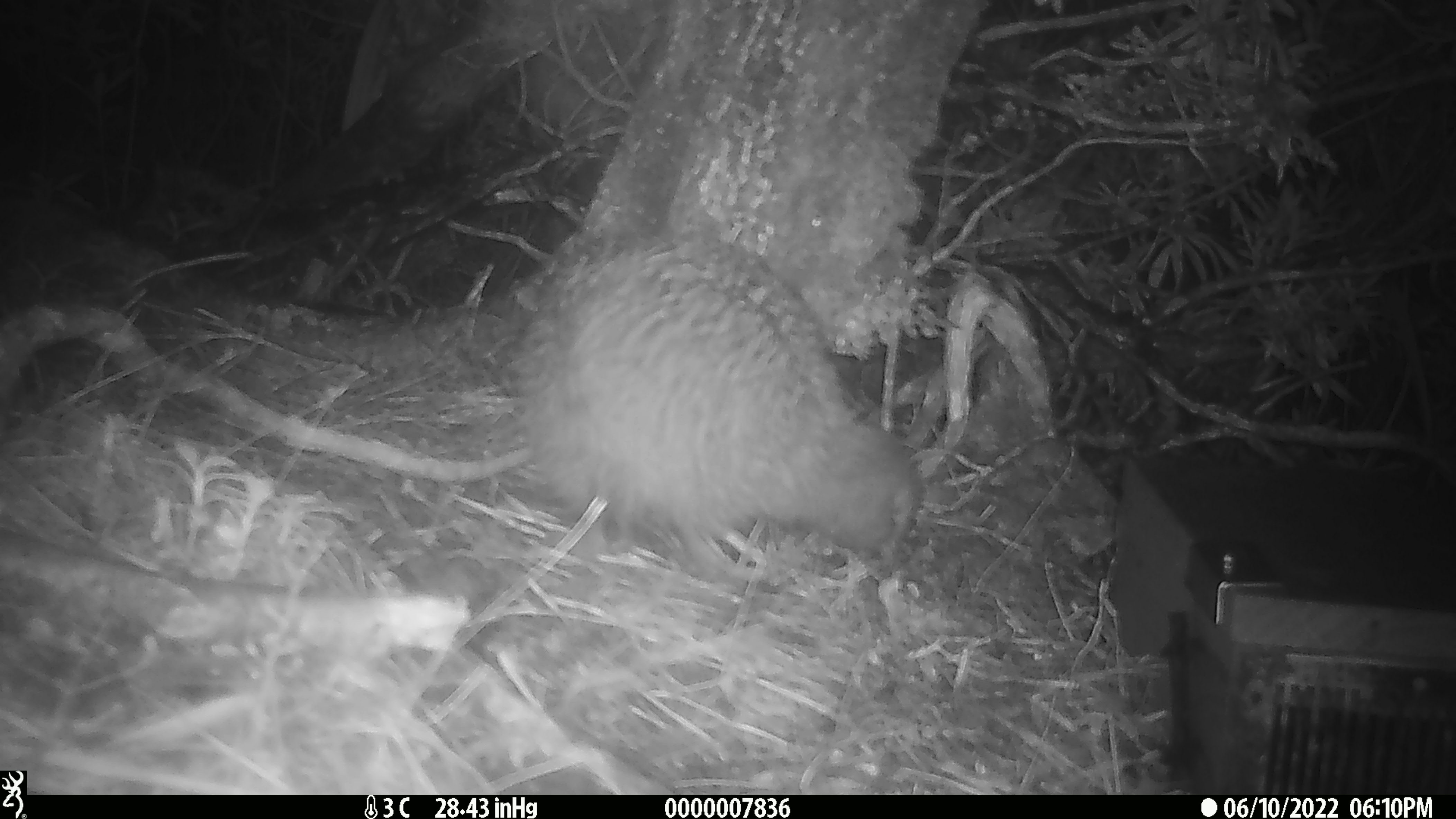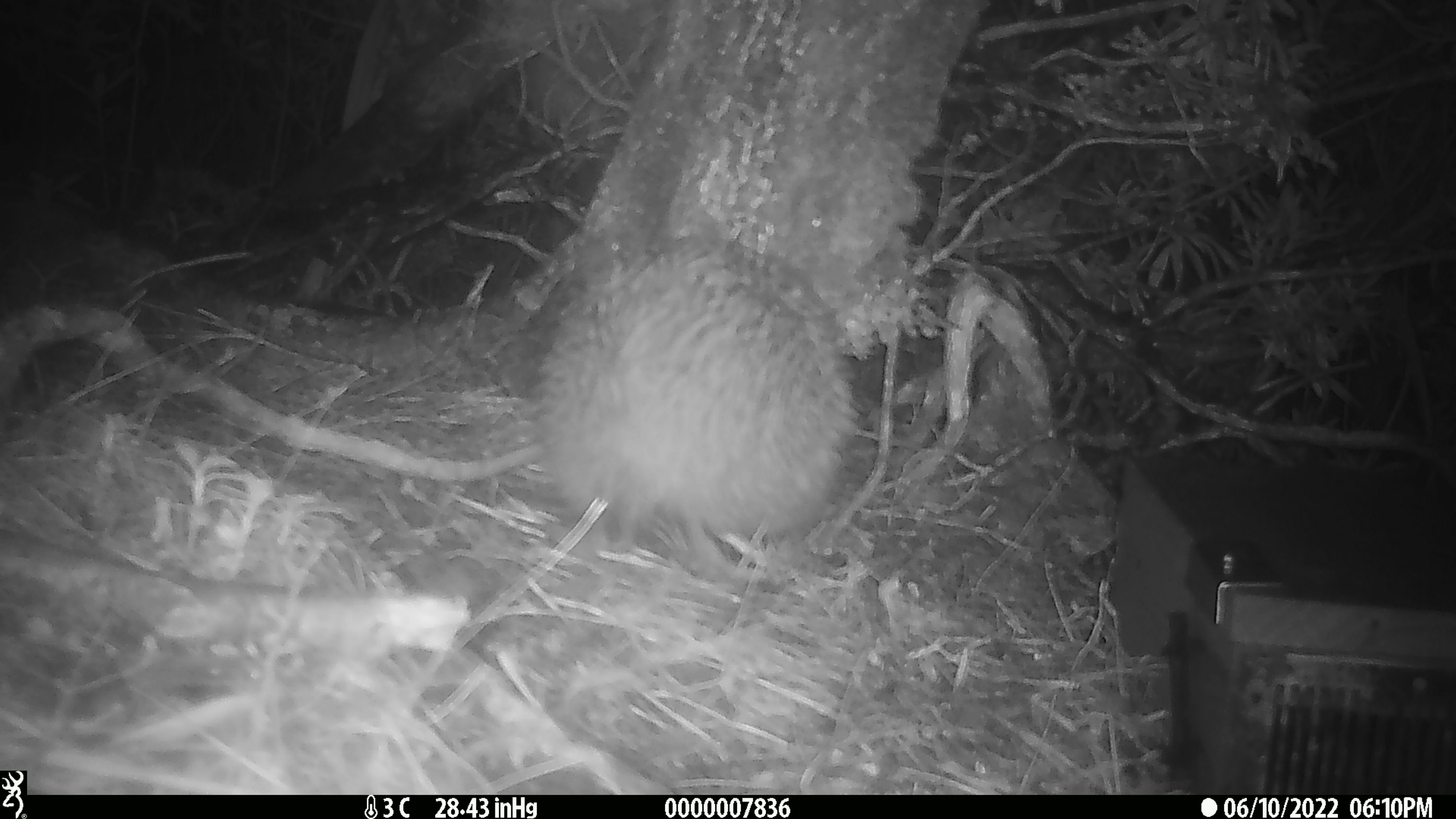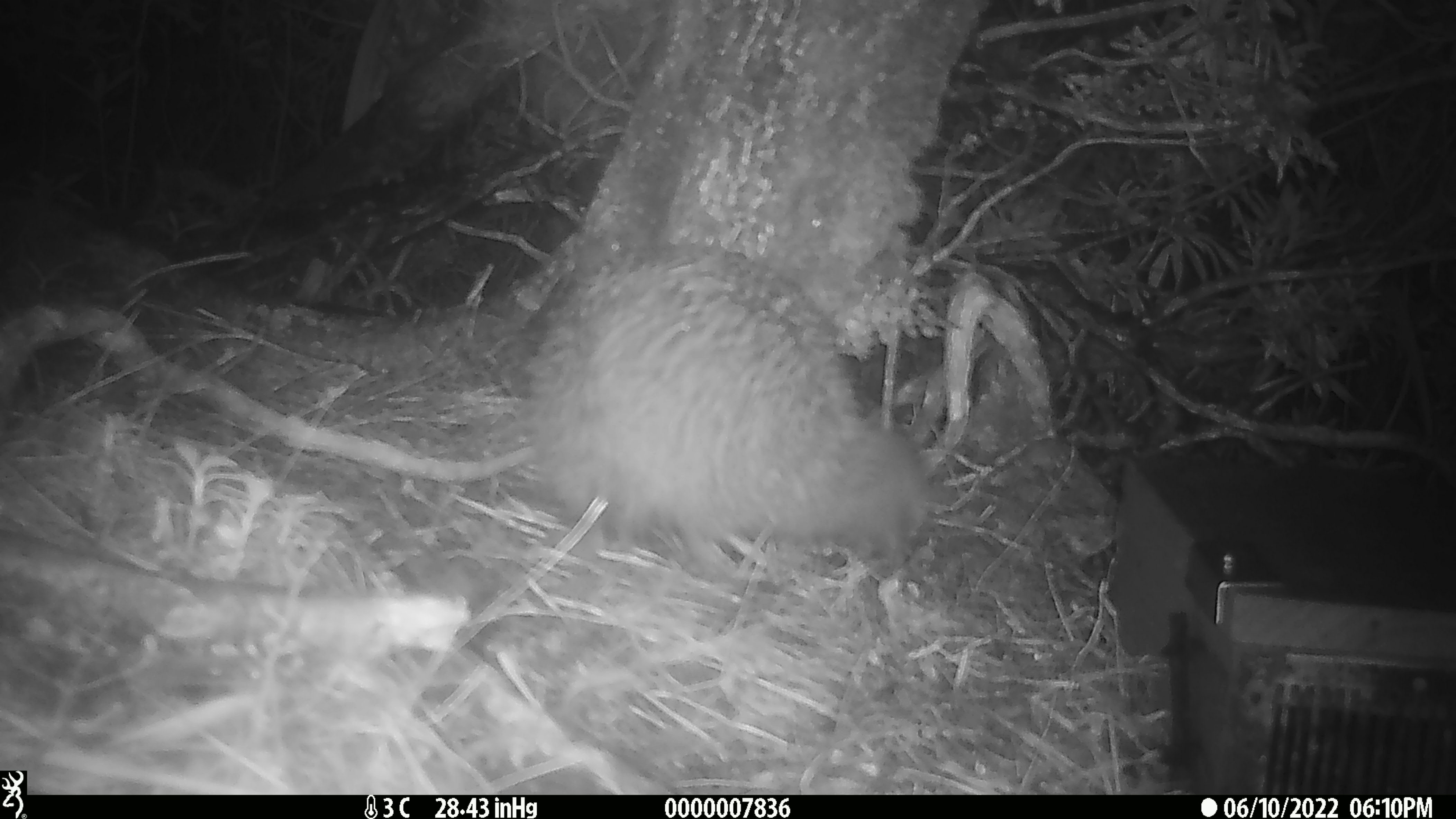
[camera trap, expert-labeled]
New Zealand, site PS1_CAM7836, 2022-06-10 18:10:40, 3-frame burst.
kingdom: Animalia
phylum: Chordata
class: Aves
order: Apterygiformes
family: Apterygidae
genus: Apteryx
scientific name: Apteryx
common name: kiwi